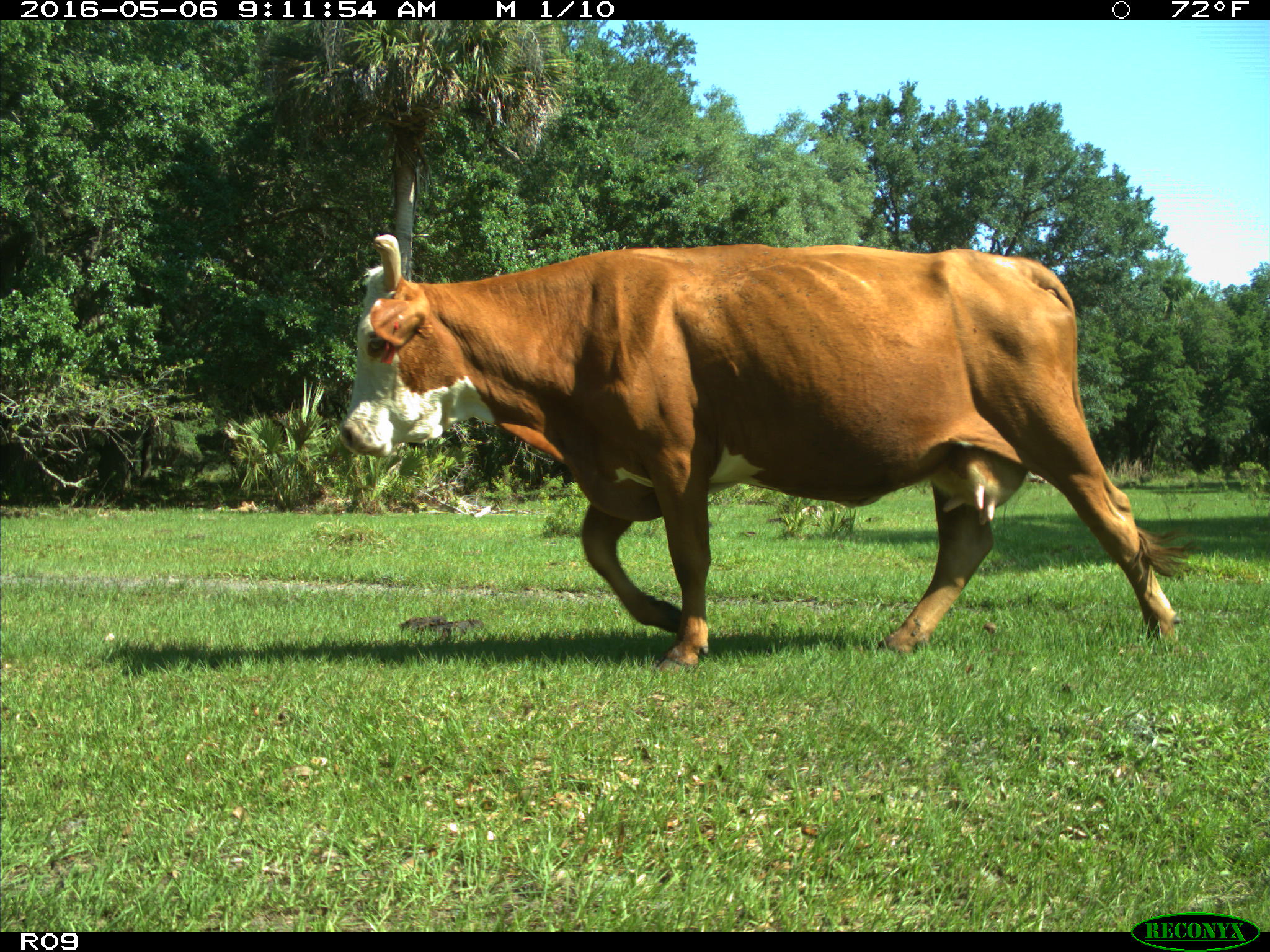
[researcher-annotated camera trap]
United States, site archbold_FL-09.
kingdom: Animalia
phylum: Chordata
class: Mammalia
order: Artiodactyla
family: Bovidae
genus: Bos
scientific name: Bos taurus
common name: domestic cow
Bos taurus (domestic cow).